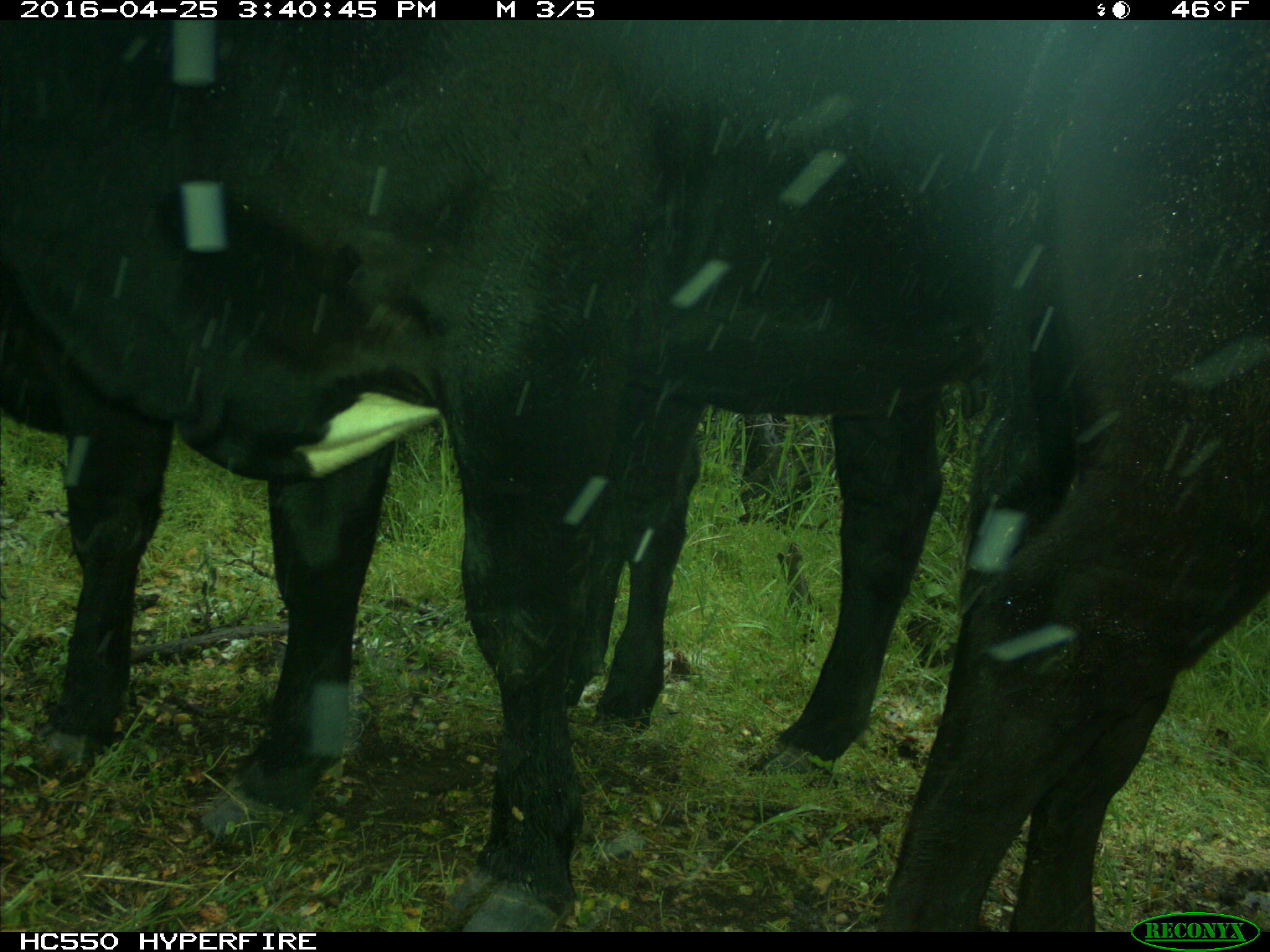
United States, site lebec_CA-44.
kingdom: Animalia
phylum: Chordata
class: Mammalia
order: Artiodactyla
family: Bovidae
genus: Bos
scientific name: Bos taurus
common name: domestic cow